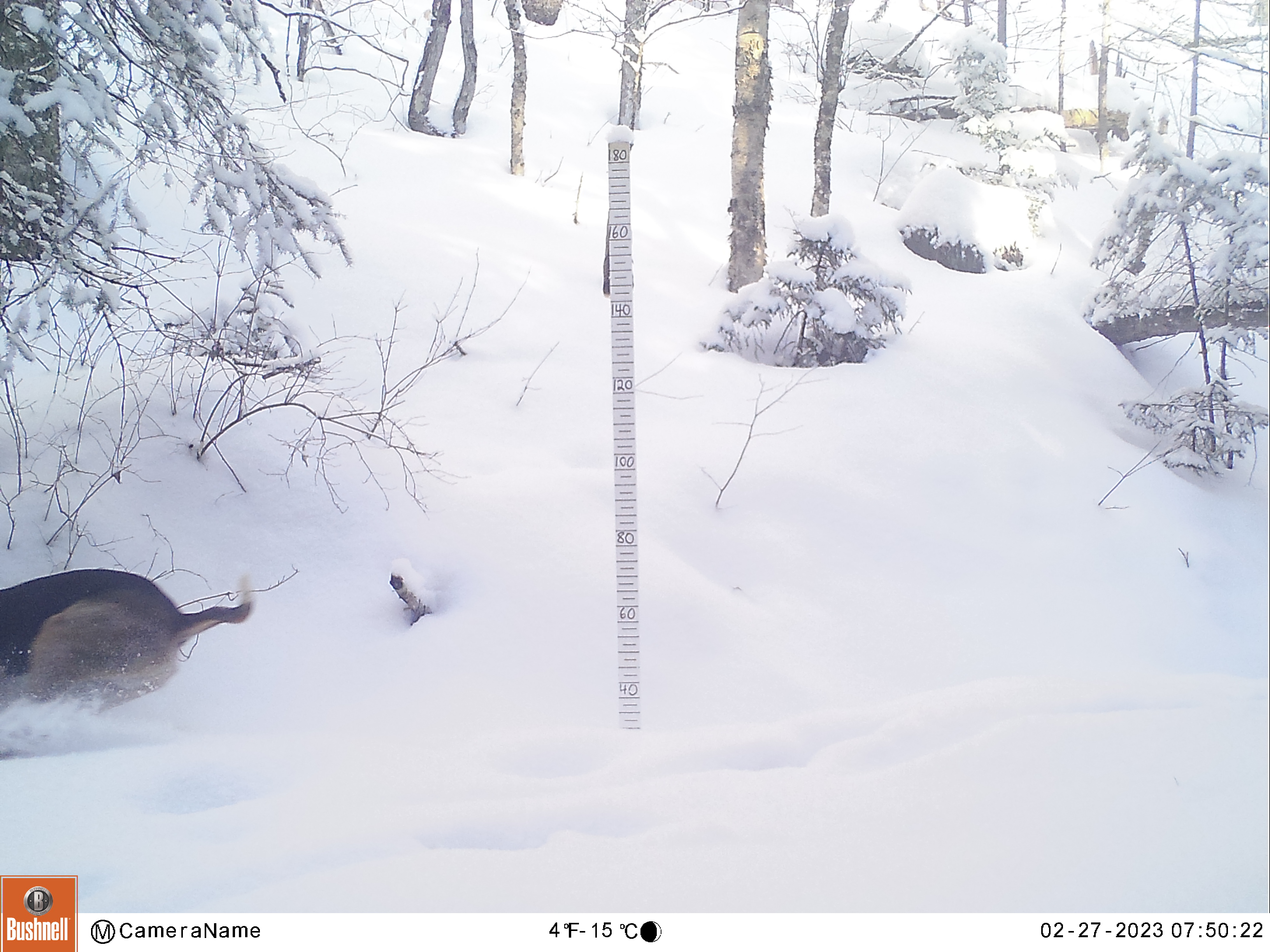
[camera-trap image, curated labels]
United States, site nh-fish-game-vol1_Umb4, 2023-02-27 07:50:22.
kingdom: Animalia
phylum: Chordata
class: Mammalia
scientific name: Mammalia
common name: mammal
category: mammal sp.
Mammal sp. (mammal) (Mammalia).